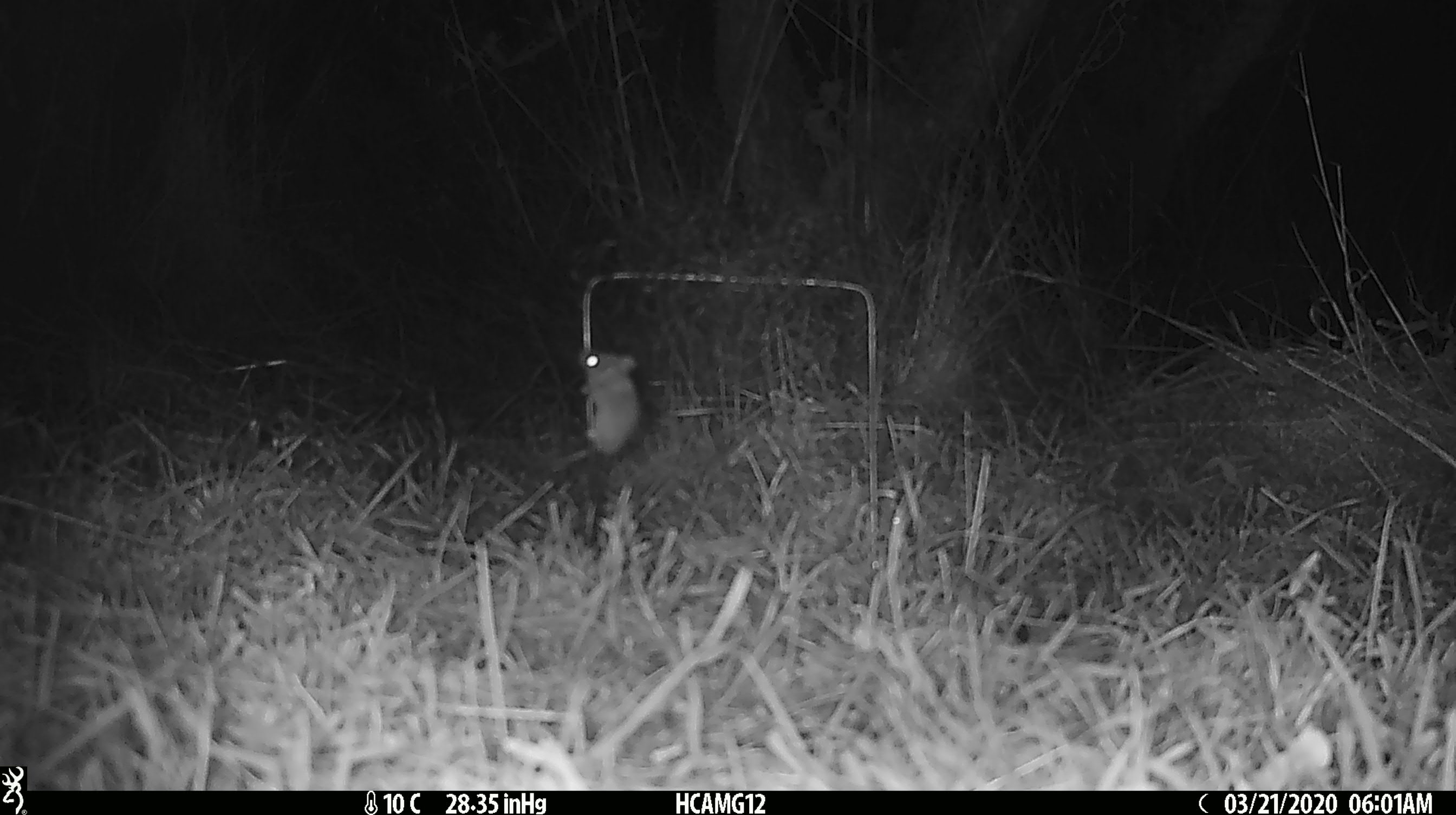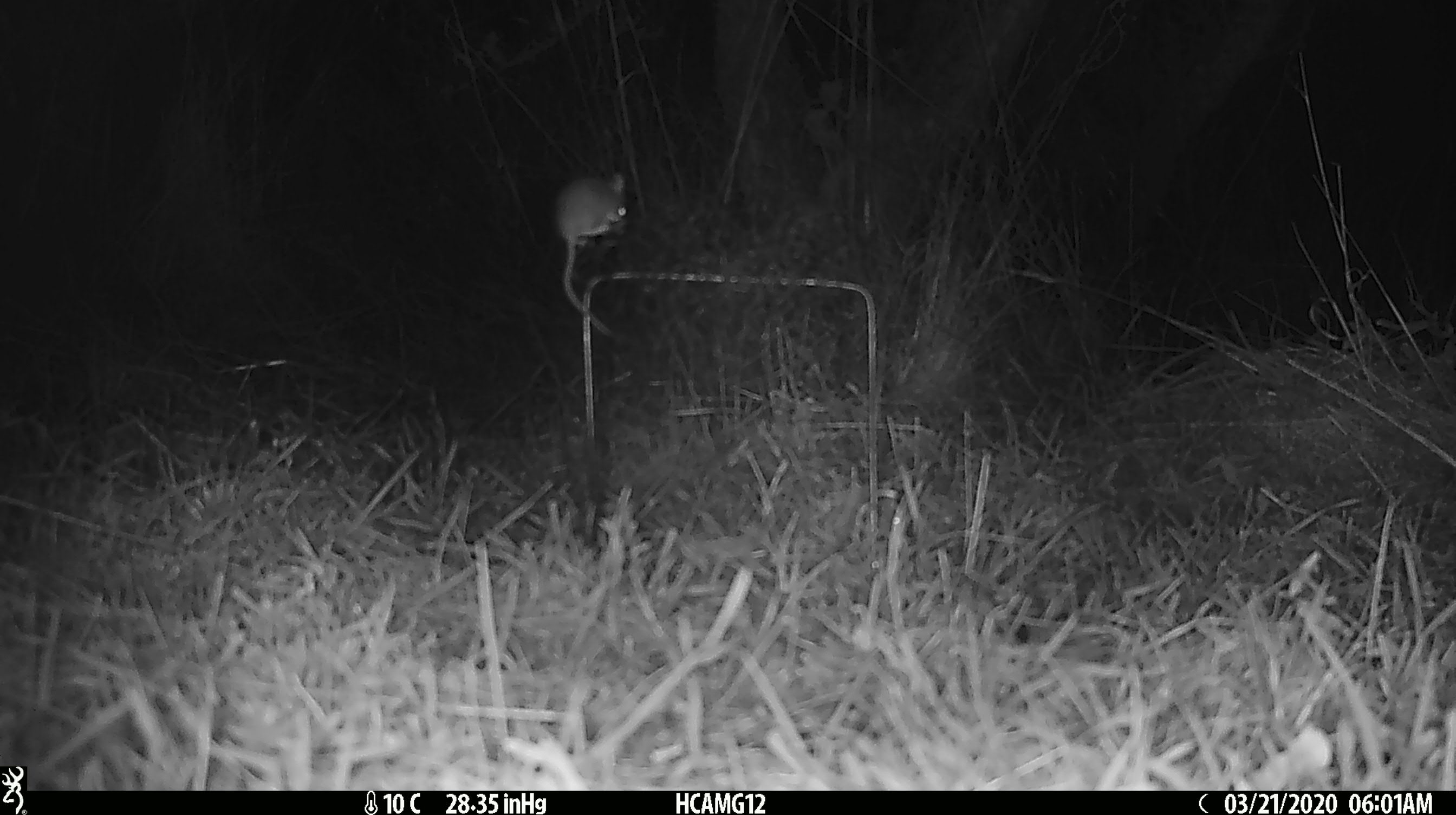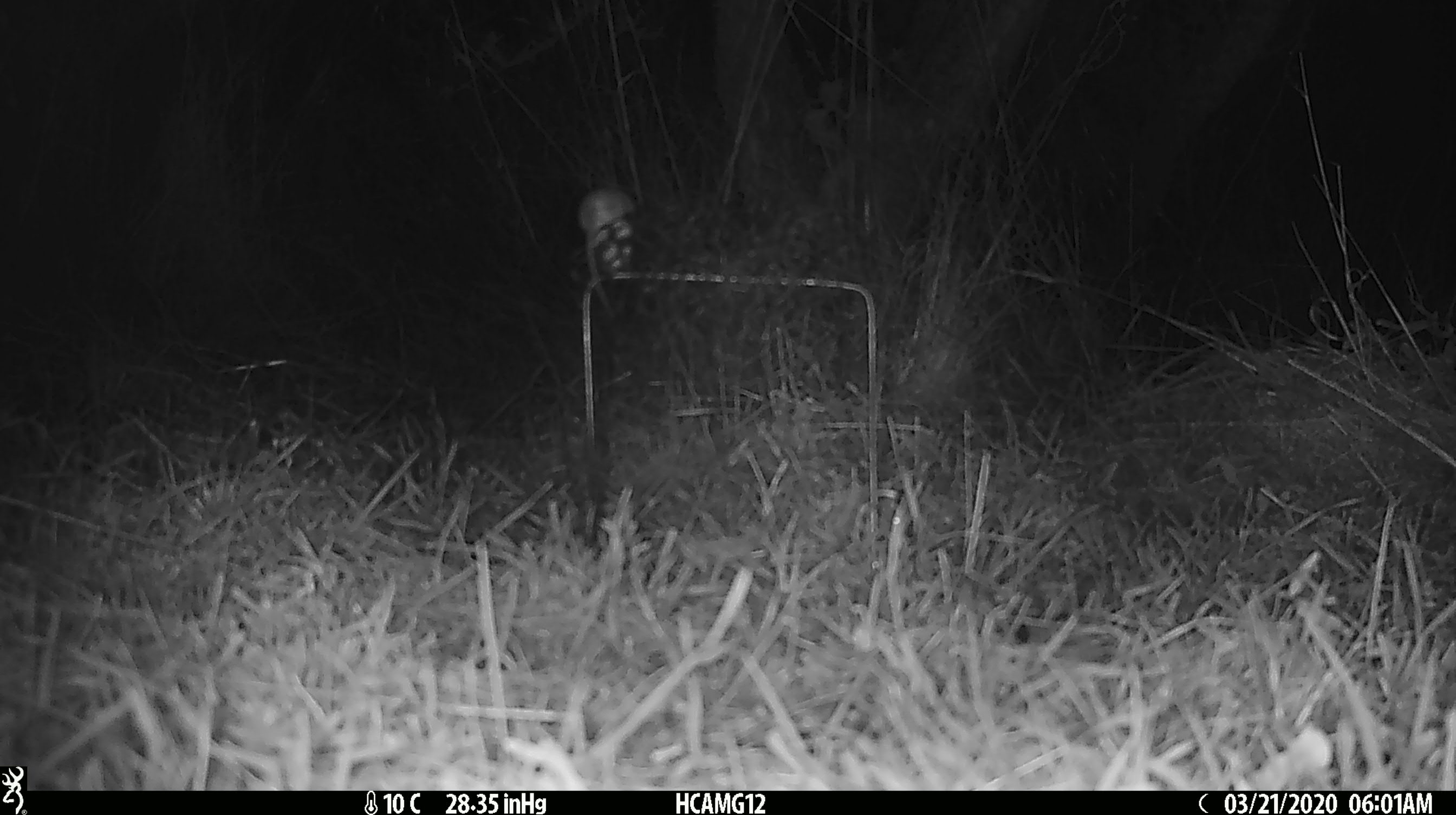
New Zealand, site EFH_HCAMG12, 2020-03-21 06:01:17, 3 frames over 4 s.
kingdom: Animalia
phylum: Chordata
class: Mammalia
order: Rodentia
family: Muridae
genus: Mus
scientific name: Mus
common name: mouse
Mouse (Mus).